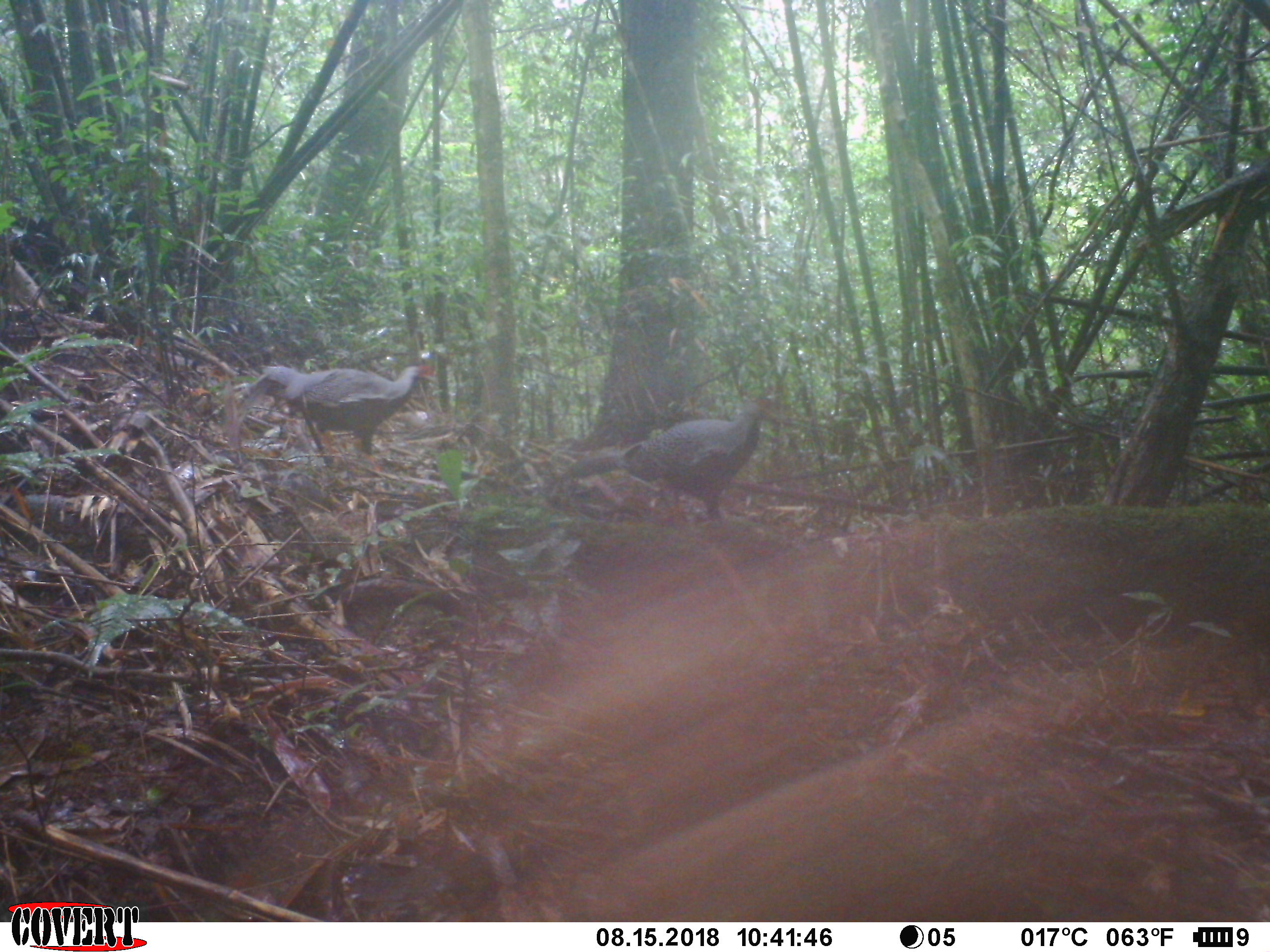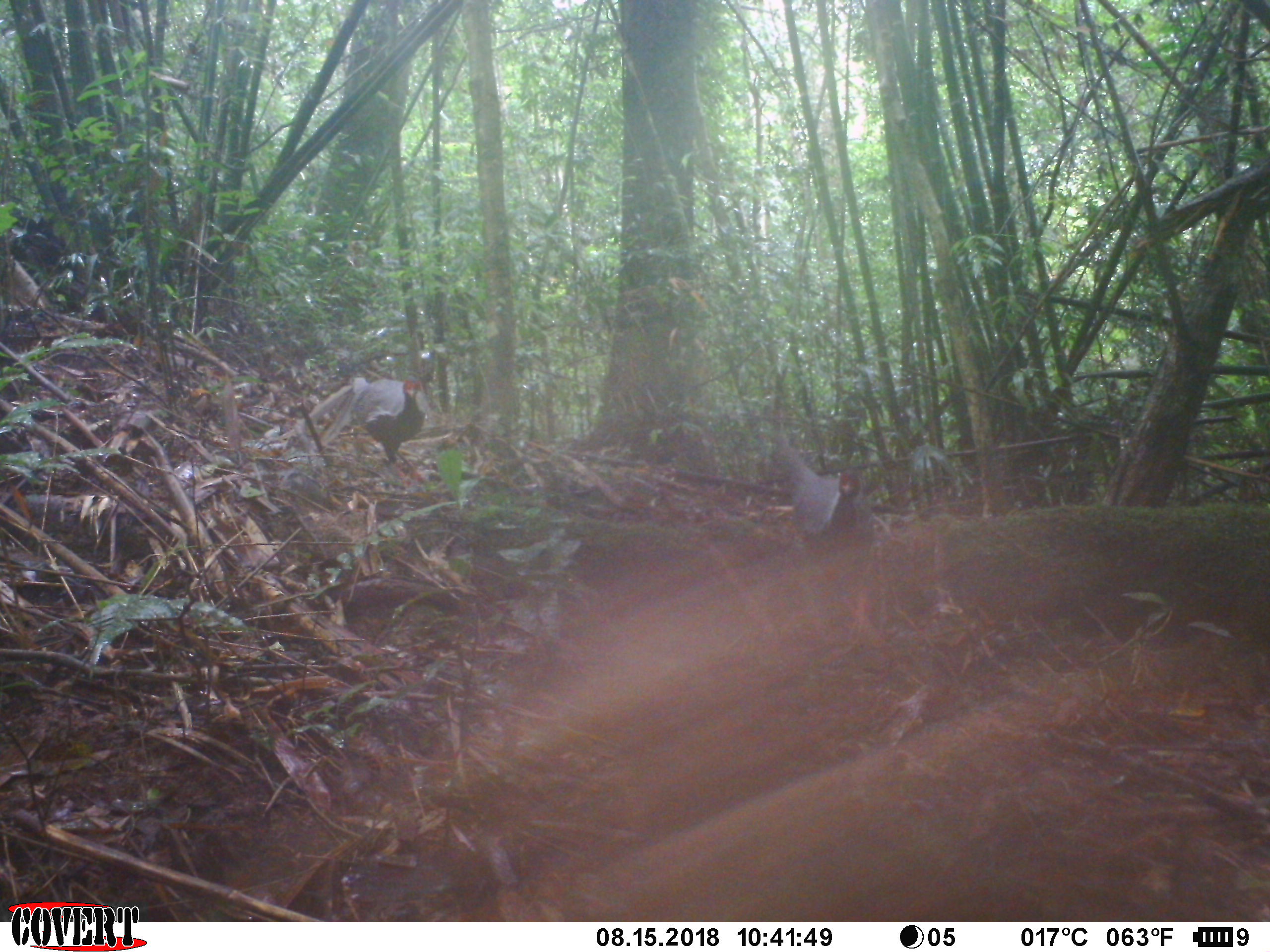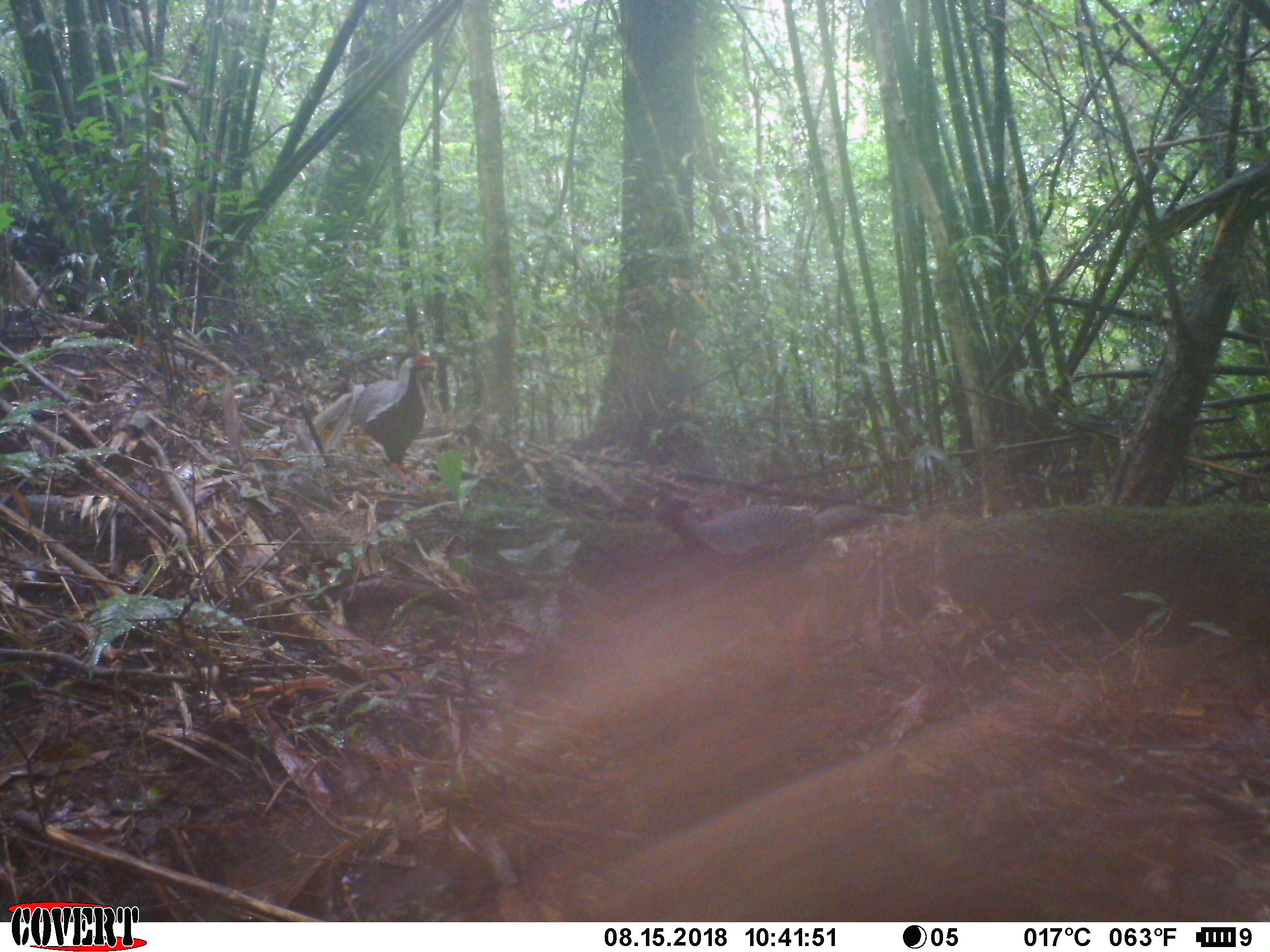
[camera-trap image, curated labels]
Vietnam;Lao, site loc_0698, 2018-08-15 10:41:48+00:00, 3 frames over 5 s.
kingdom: Animalia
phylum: Chordata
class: Aves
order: Galliformes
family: Phasianidae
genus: Lophura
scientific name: Lophura nycthemera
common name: silver pheasant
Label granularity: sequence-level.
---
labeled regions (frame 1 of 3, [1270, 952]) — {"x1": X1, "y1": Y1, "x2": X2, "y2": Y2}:
silver pheasant: {"x1": 561, "y1": 388, "x2": 791, "y2": 520}; {"x1": 241, "y1": 365, "x2": 438, "y2": 457}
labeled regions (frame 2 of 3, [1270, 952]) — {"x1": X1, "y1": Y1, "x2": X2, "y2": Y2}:
silver pheasant: {"x1": 774, "y1": 431, "x2": 876, "y2": 558}; {"x1": 348, "y1": 376, "x2": 426, "y2": 465}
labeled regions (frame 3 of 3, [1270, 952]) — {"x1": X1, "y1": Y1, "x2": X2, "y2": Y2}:
silver pheasant: {"x1": 660, "y1": 491, "x2": 876, "y2": 581}; {"x1": 349, "y1": 353, "x2": 438, "y2": 465}